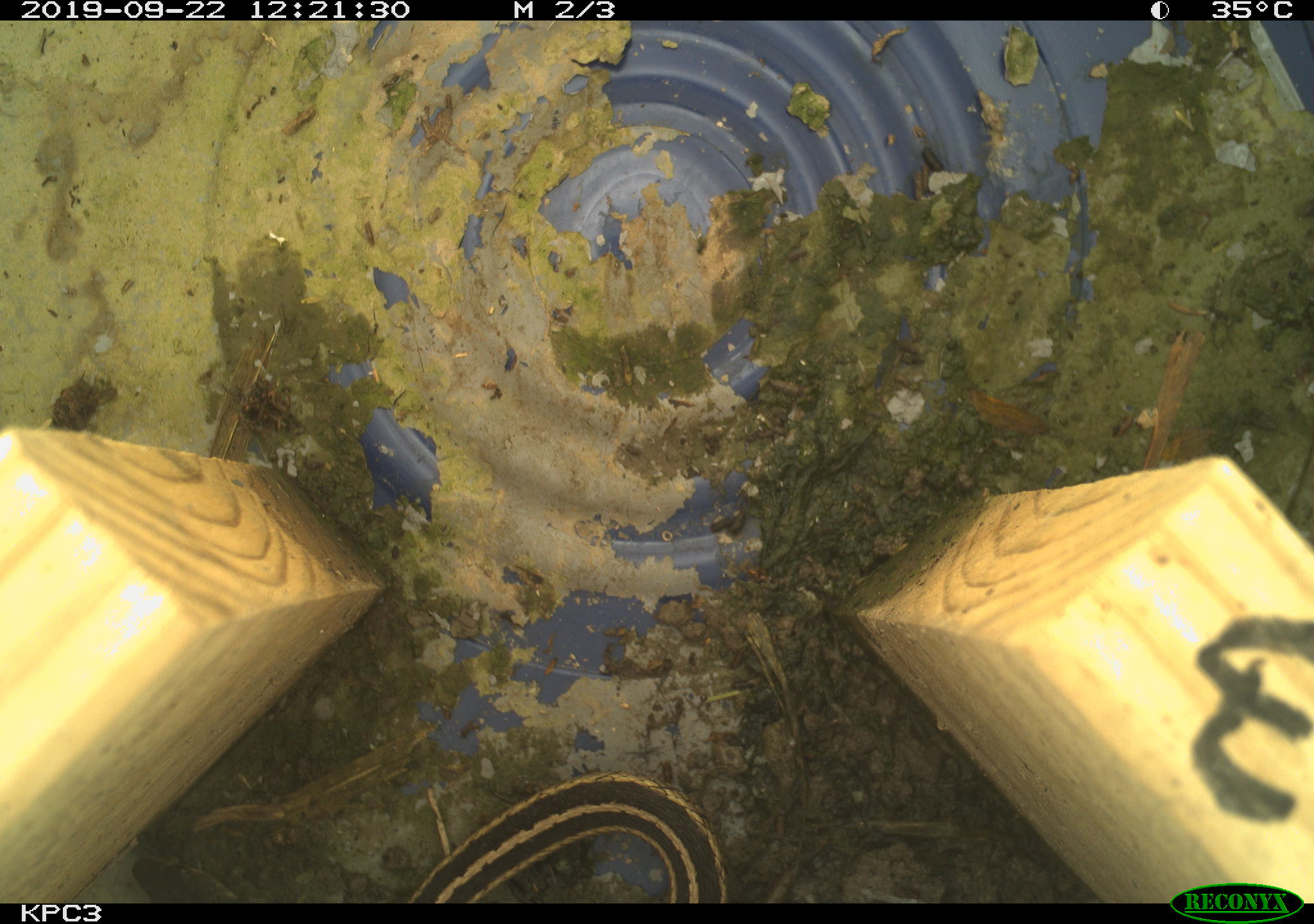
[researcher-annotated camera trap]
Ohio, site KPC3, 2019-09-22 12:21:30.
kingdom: Animalia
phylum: Chordata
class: Reptilia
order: Squamata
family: Colubridae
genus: Thamnophis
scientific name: Thamnophis sirtalis sirtalis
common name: eastern gartersnake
Eastern gartersnake (Thamnophis sirtalis sirtalis).